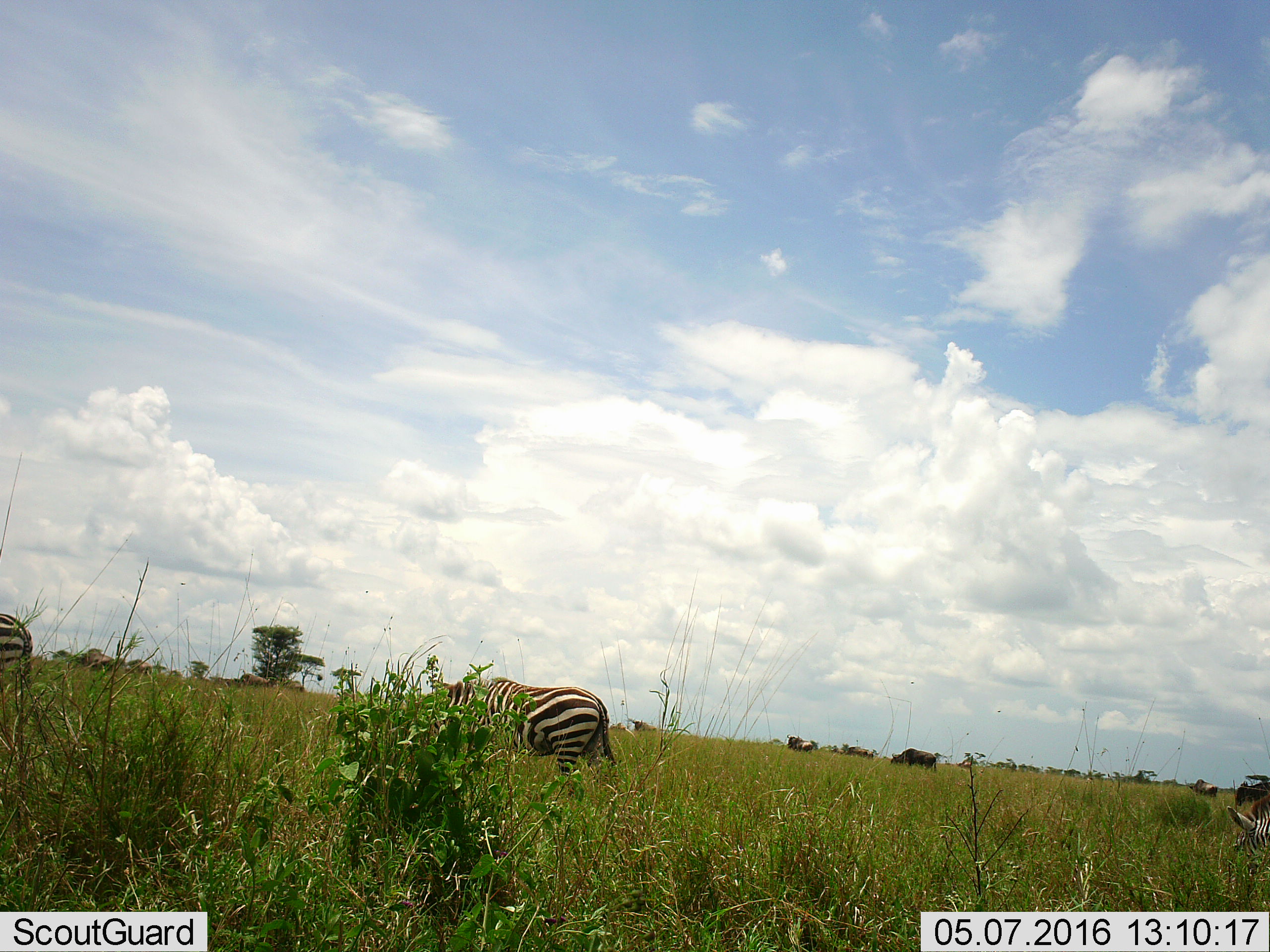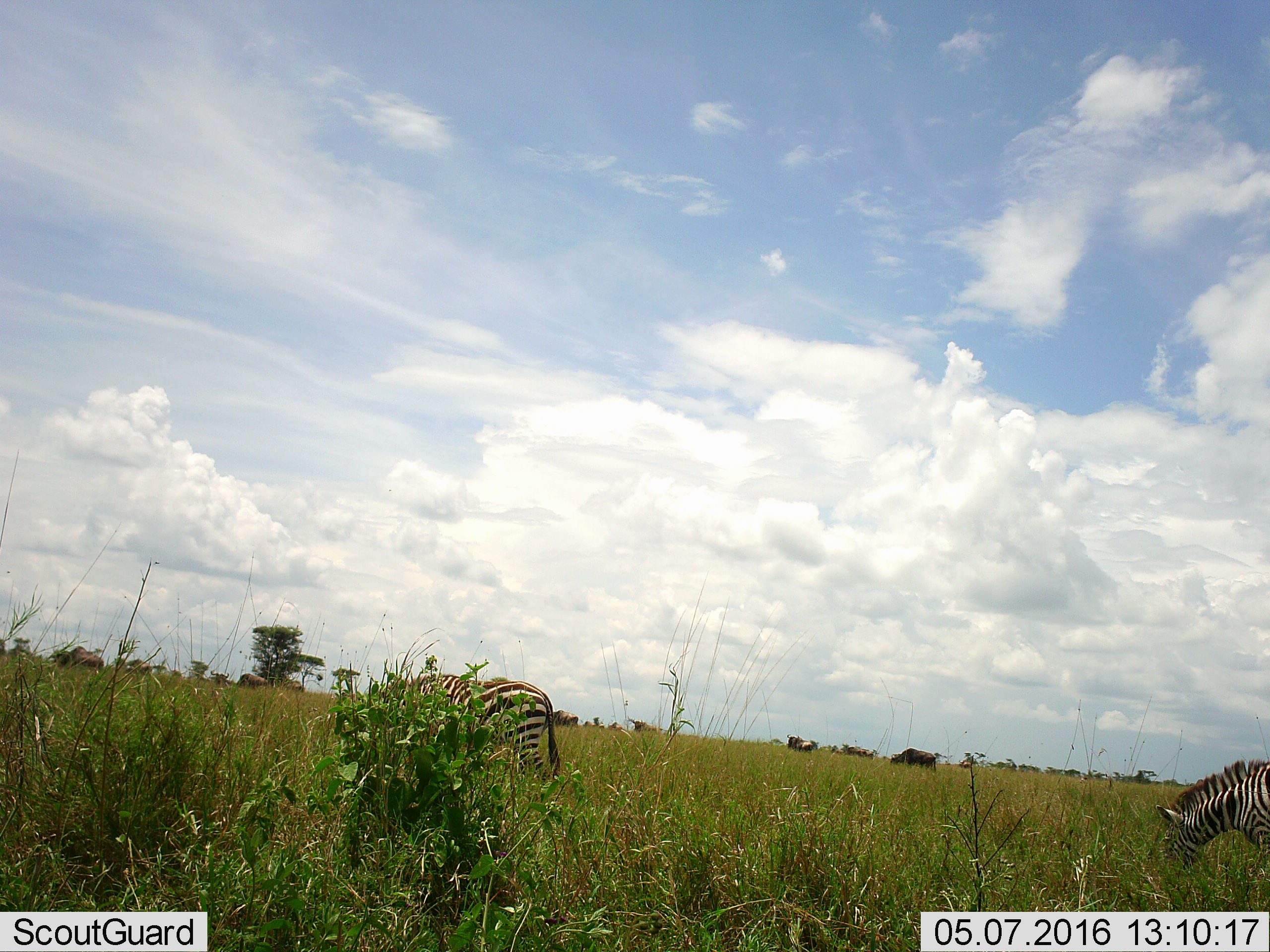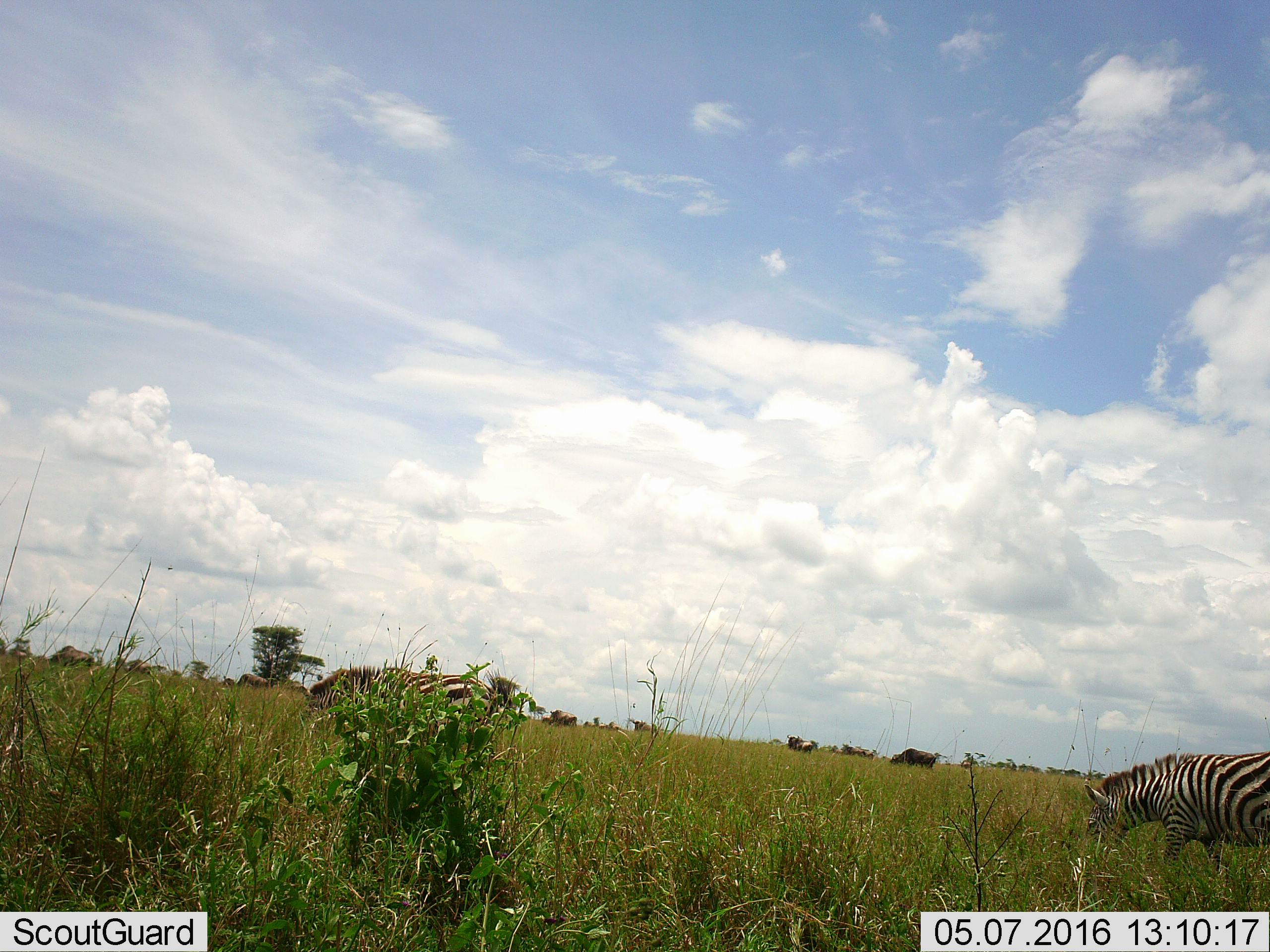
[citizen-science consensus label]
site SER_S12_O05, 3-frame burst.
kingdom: Animalia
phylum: Chordata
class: Mammalia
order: Artiodactyla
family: Bovidae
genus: Connochaetes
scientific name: Connochaetes taurinus taurinus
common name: blue wildebeest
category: wildebeestblue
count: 11-50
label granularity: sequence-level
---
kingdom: Animalia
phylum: Chordata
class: Mammalia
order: Perissodactyla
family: Equidae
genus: Equus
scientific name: Equus quagga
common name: plains zebra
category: zebraplains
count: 3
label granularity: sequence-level